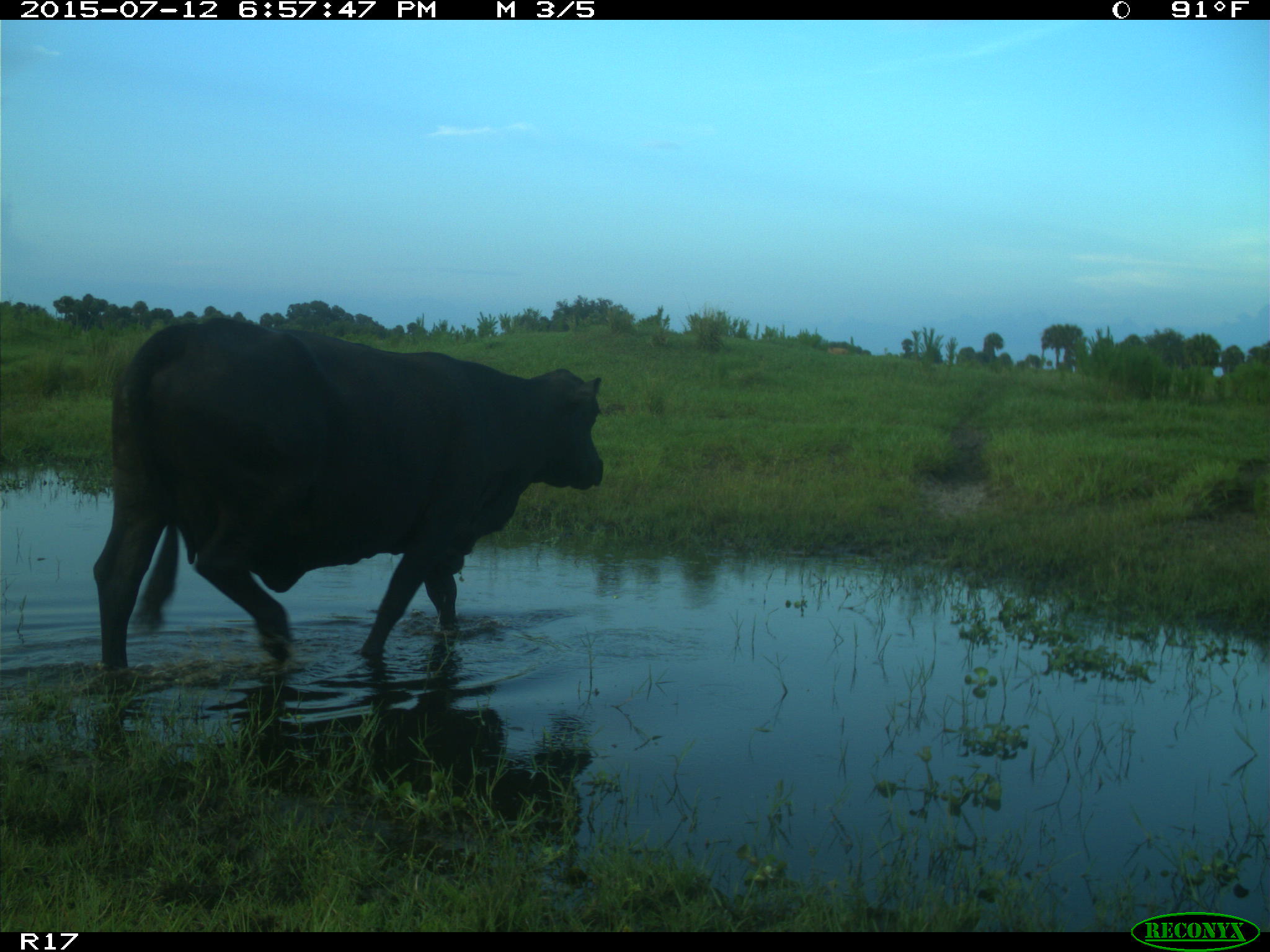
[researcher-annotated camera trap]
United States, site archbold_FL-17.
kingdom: Animalia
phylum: Chordata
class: Mammalia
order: Artiodactyla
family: Bovidae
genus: Bos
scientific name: Bos taurus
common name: domestic cow